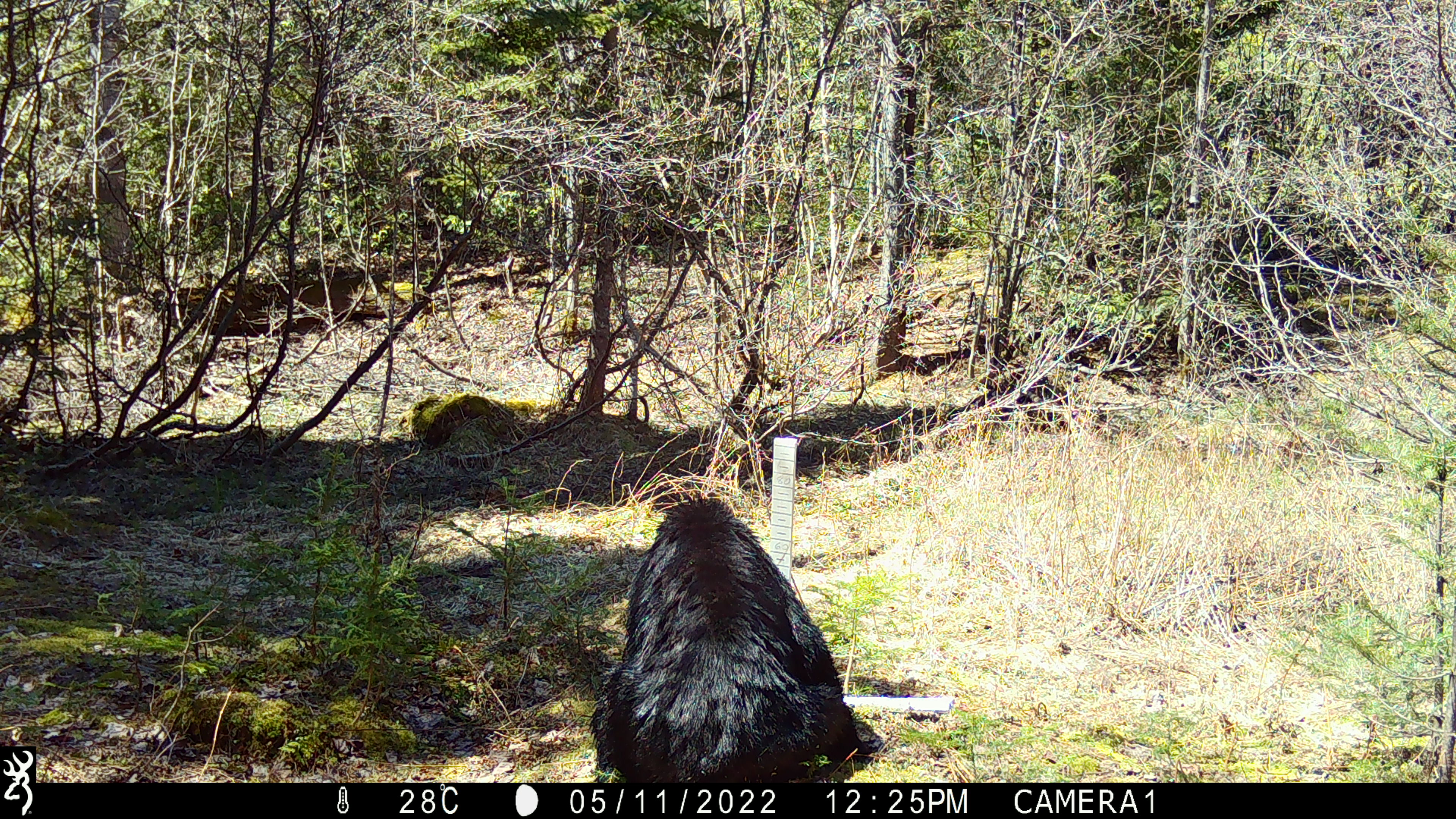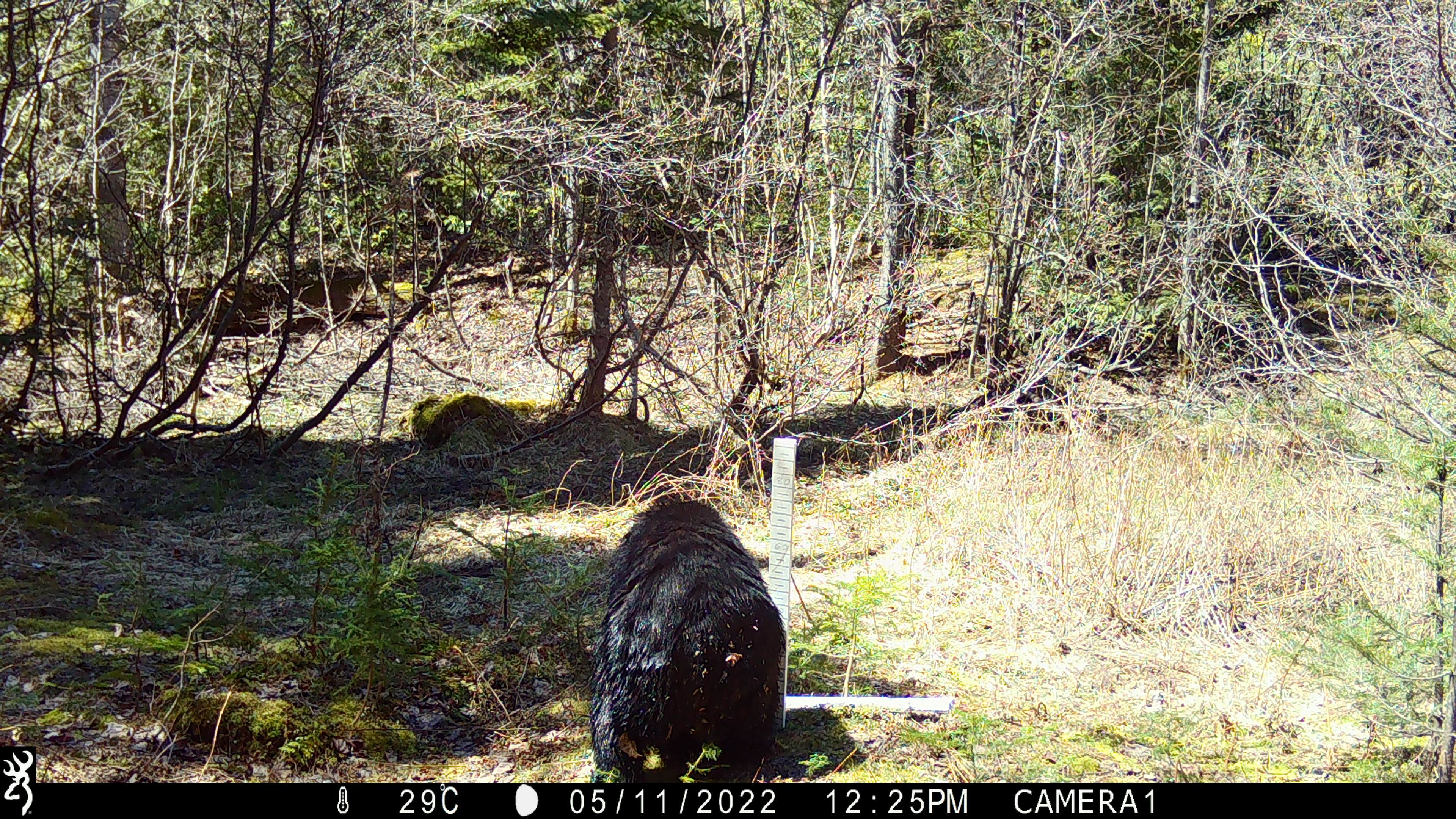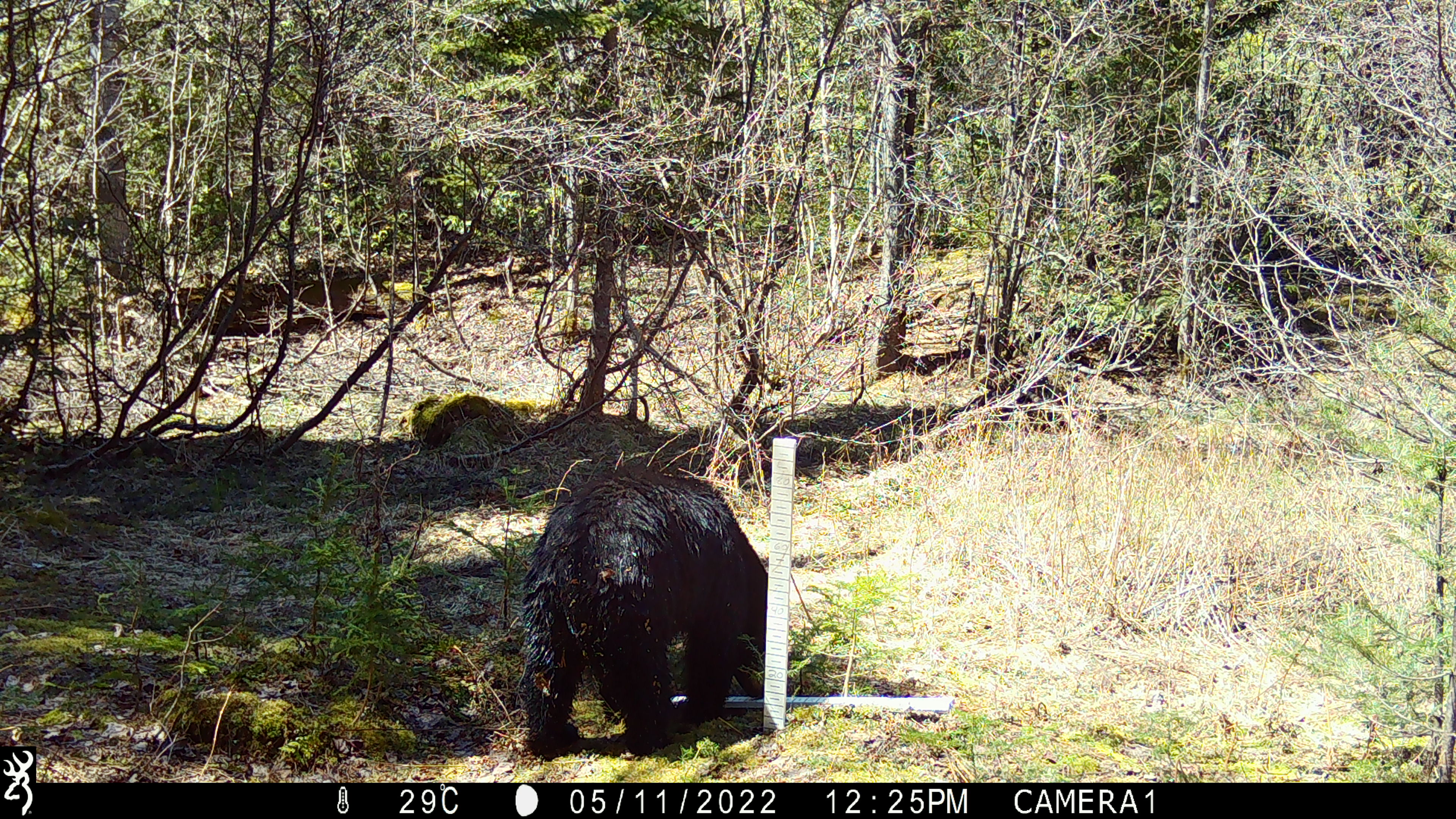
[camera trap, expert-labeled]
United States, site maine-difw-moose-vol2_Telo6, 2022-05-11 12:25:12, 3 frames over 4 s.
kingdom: Animalia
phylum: Chordata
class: Mammalia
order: Carnivora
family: Ursidae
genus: Ursus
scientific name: Ursus americanus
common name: black bear